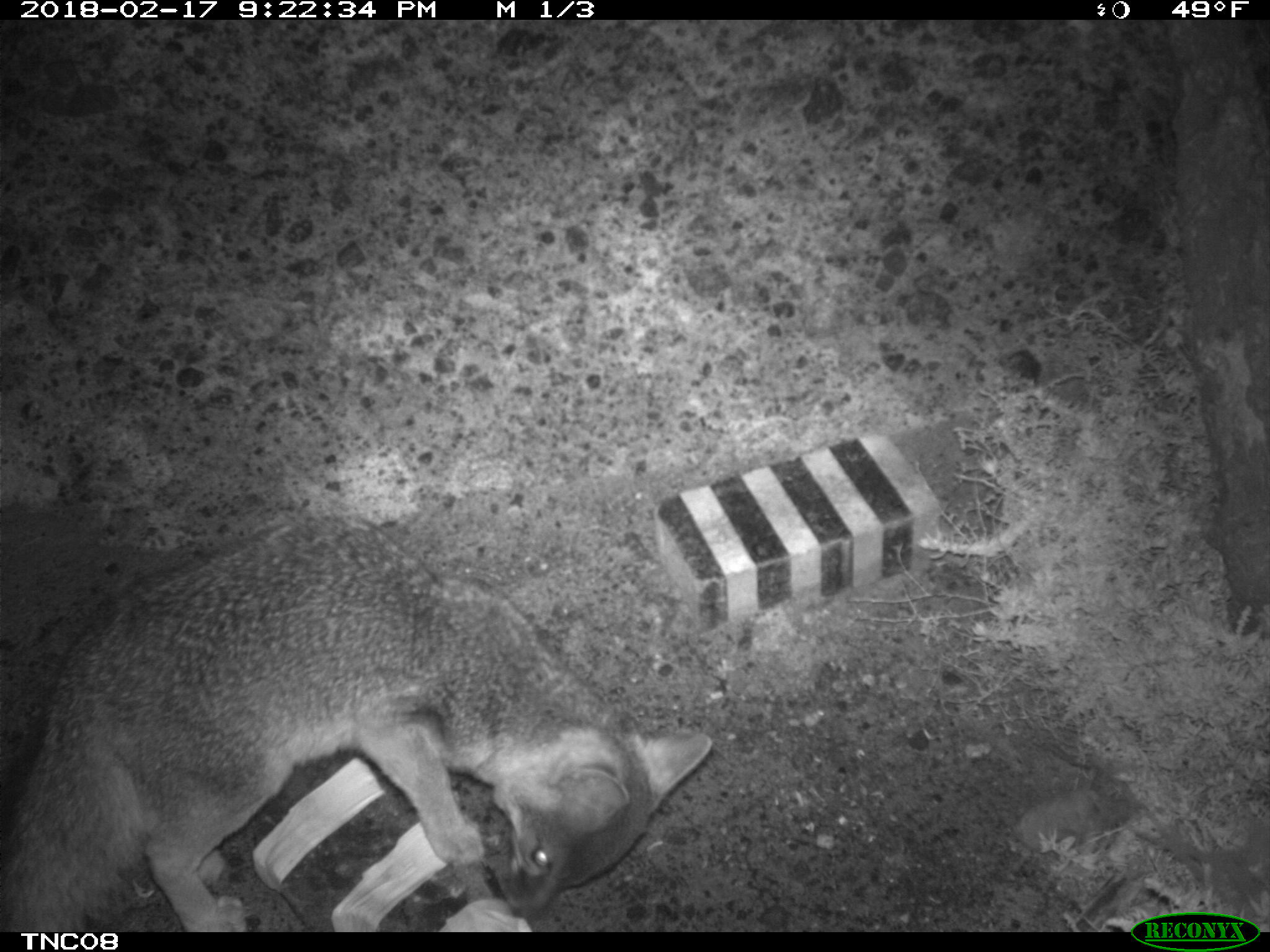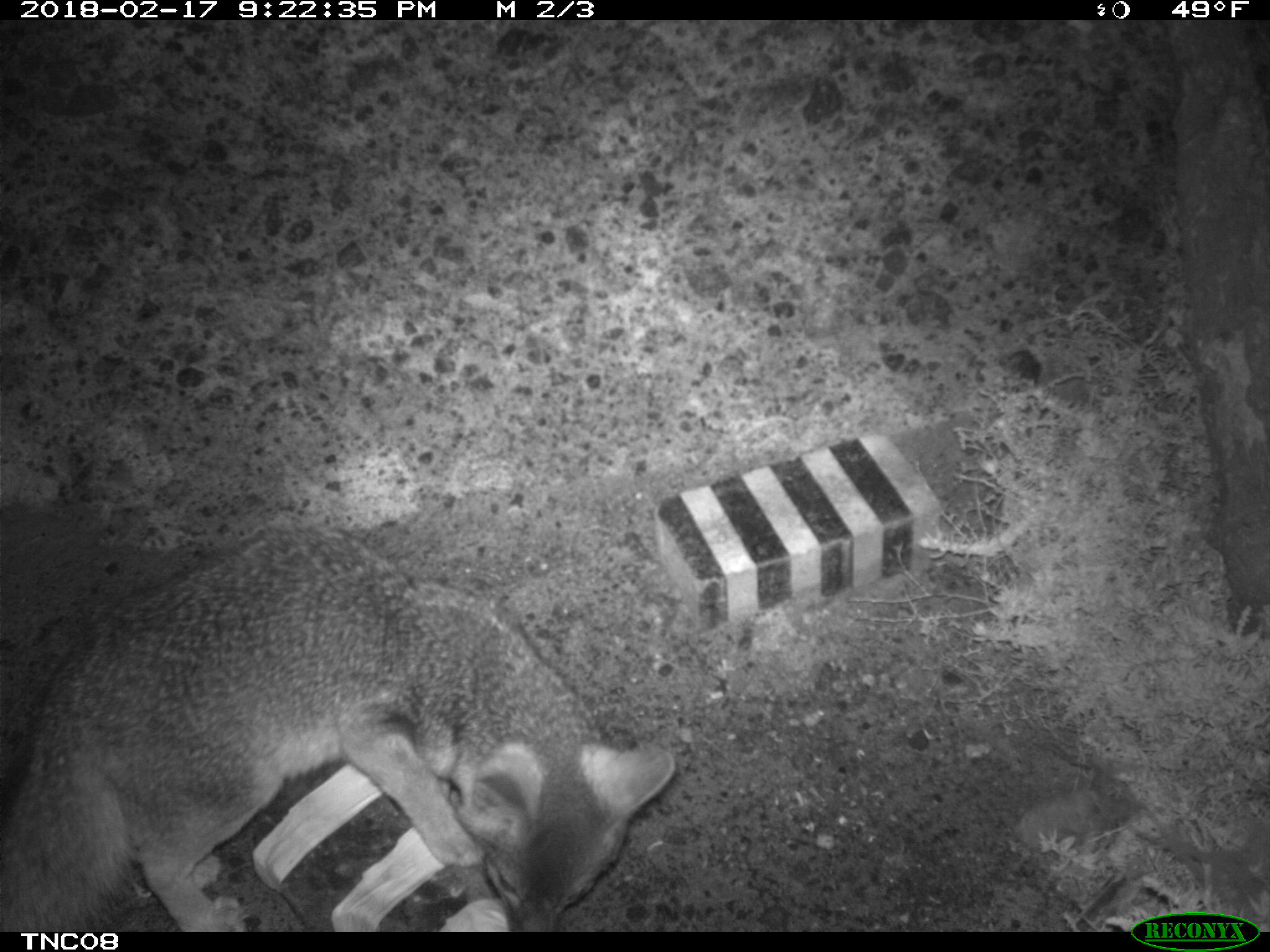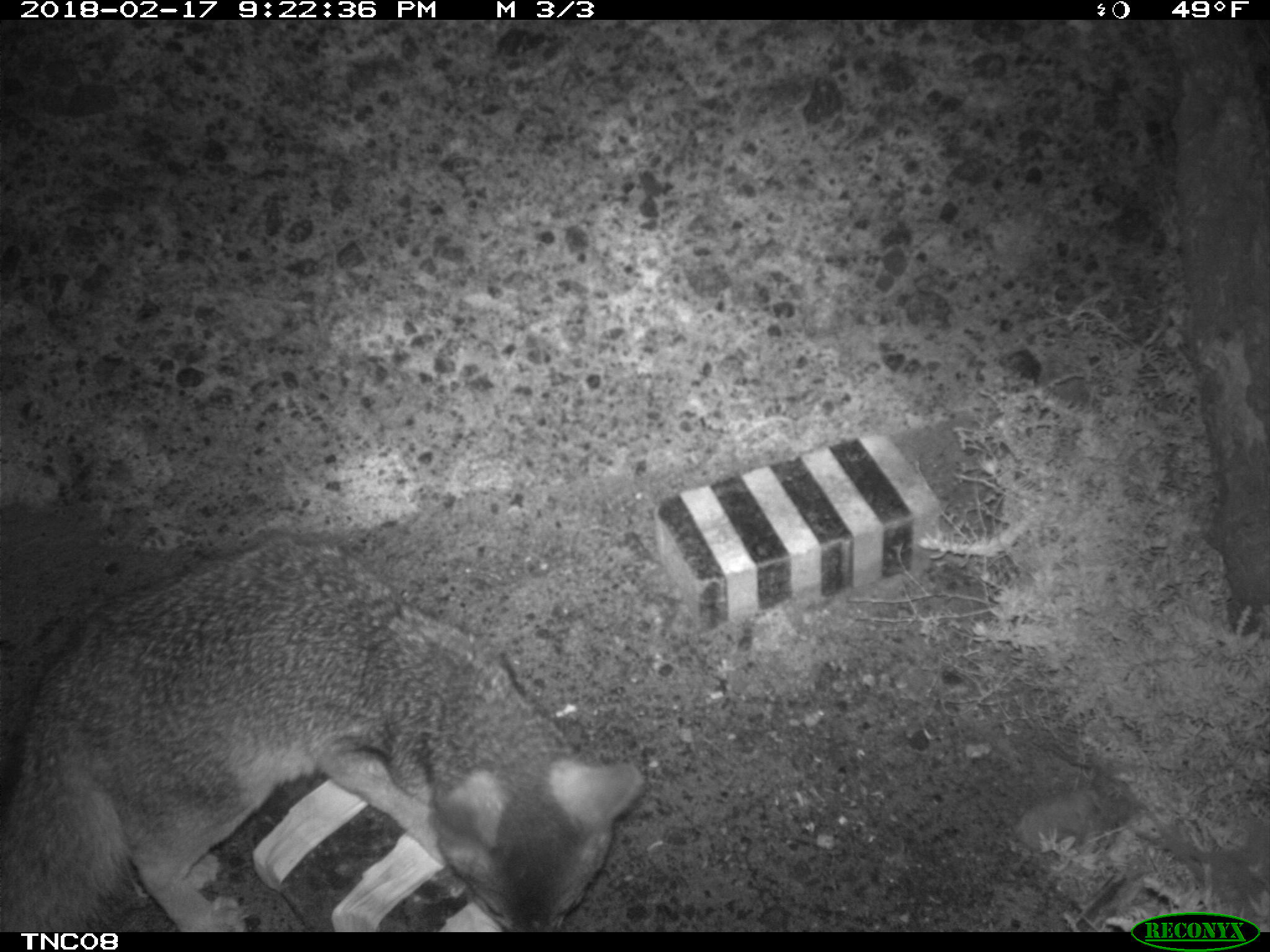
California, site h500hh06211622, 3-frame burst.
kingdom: Animalia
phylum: Chordata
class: Mammalia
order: Carnivora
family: Canidae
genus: Urocyon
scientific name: Urocyon littoralis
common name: island fox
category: fox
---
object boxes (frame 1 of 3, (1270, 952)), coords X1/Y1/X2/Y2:
fox: 0/514/714/932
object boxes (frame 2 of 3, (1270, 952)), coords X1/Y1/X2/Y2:
fox: 0/522/673/931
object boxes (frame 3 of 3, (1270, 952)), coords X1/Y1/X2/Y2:
fox: 0/536/642/930